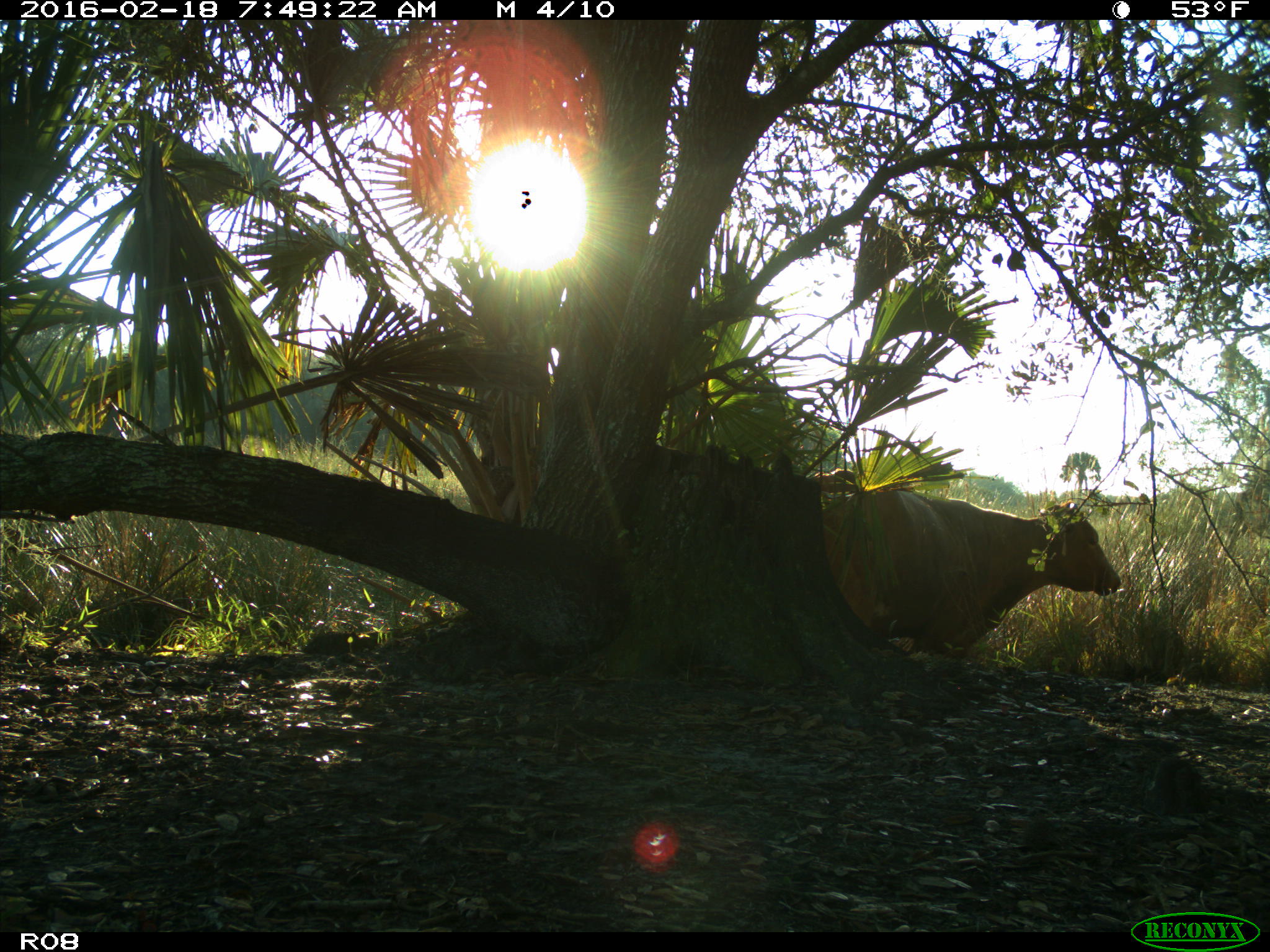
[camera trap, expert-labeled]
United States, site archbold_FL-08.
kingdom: Animalia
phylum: Chordata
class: Mammalia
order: Artiodactyla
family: Bovidae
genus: Bos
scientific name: Bos taurus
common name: domestic cow